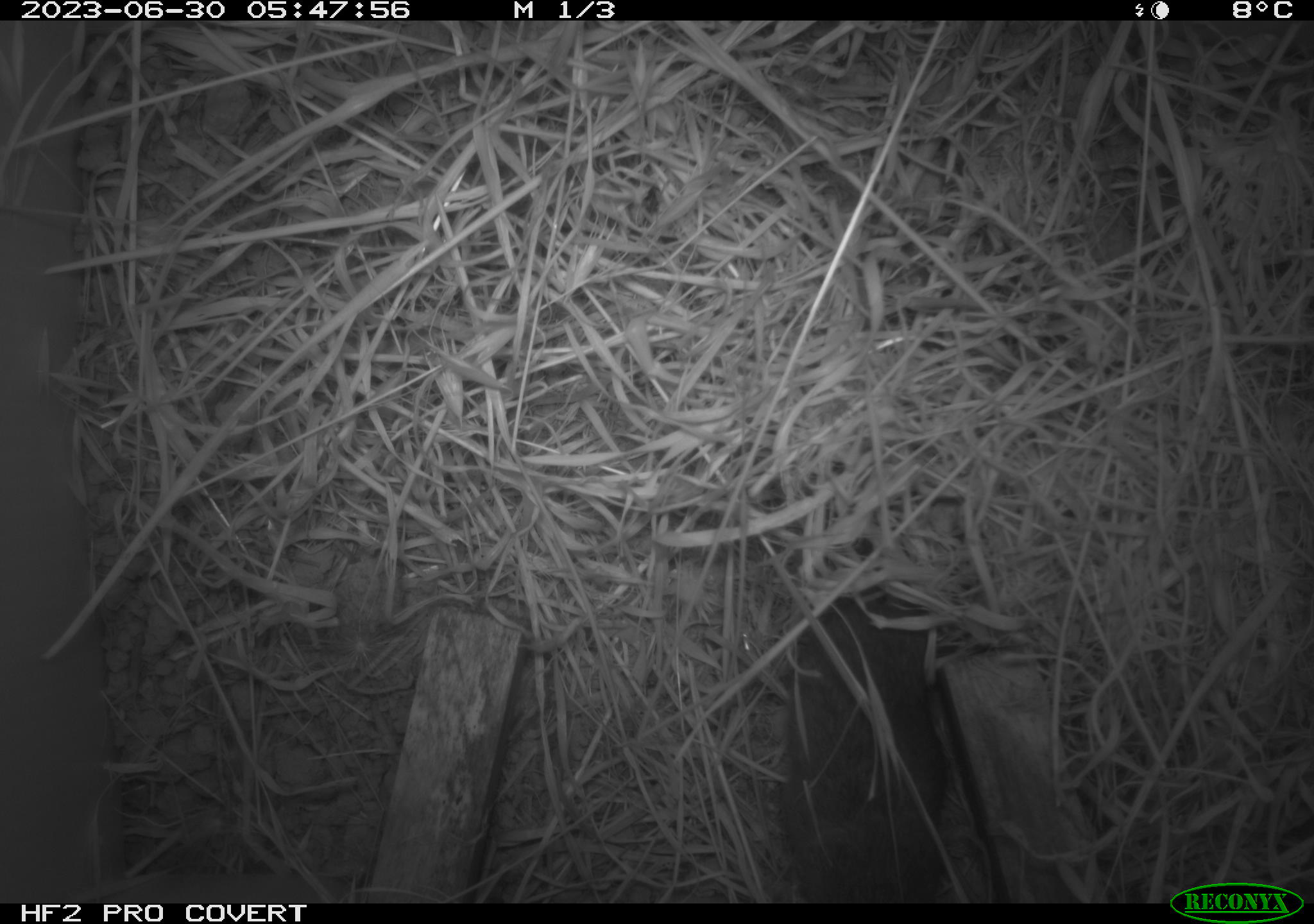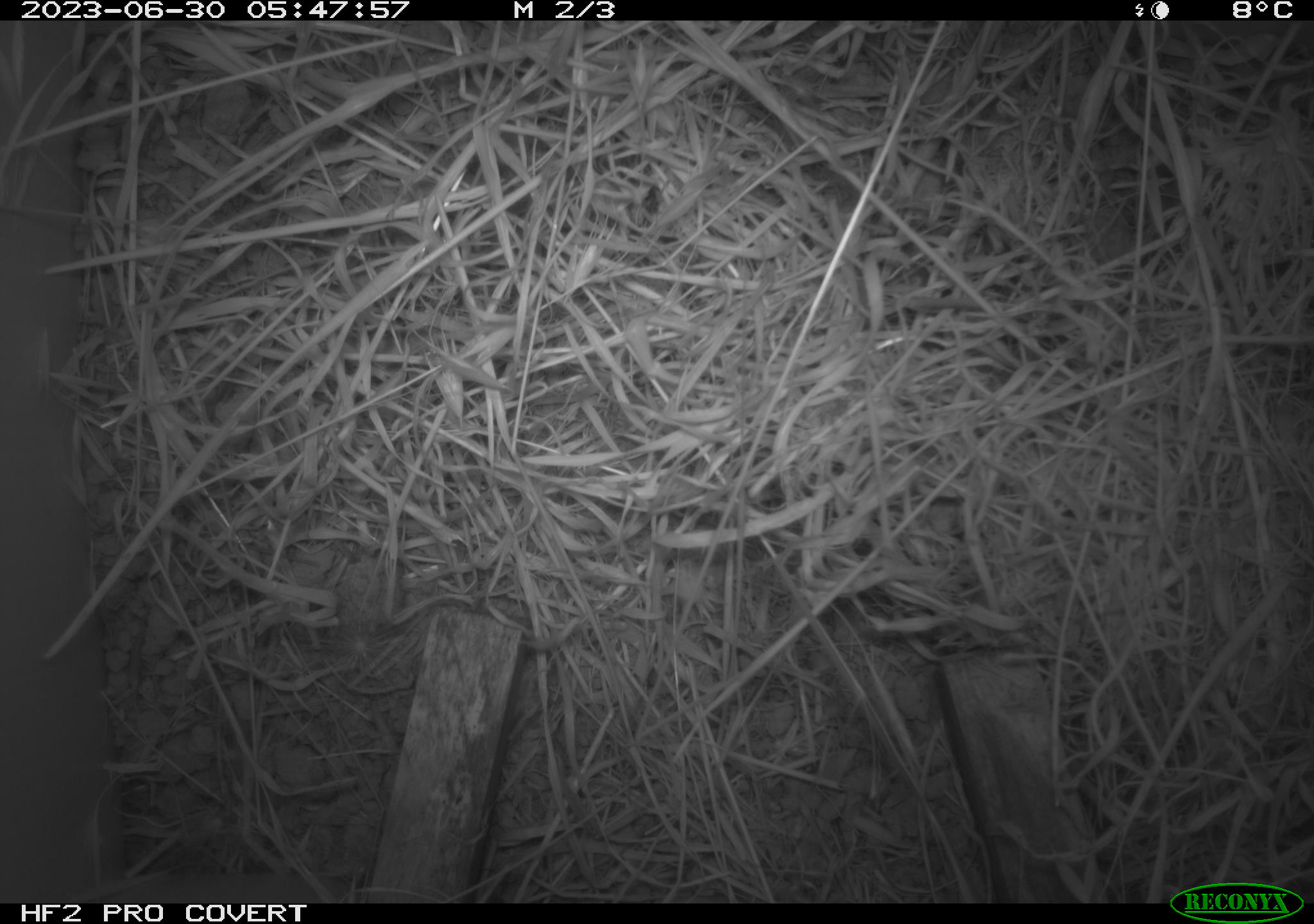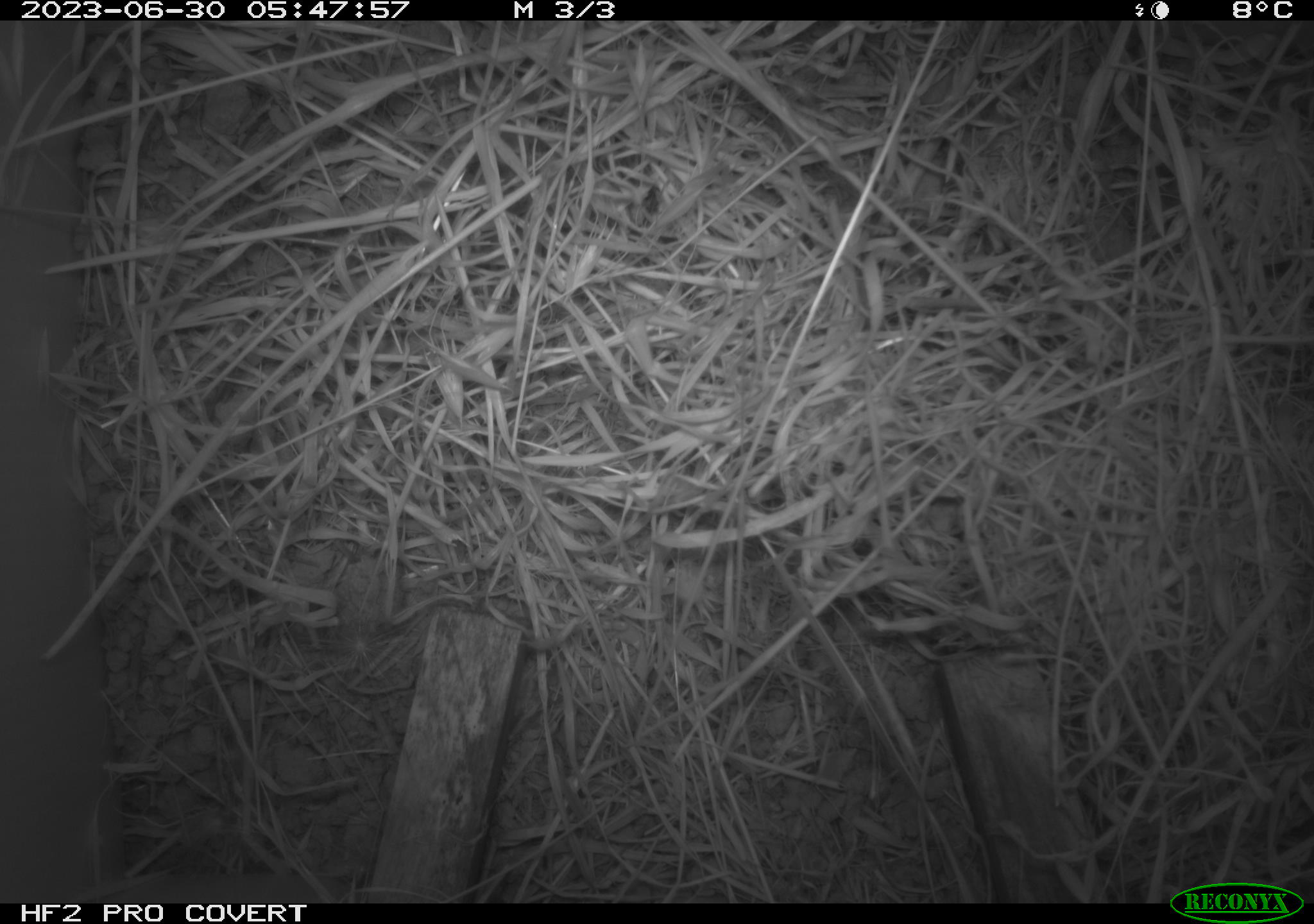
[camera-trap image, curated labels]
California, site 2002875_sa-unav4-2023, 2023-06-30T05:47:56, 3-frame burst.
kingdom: Animalia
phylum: Chordata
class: Mammalia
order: Rodentia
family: Cricetidae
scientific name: Arvicolinae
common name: voles, lemmings, and muskrats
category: arvicolinae subfamily